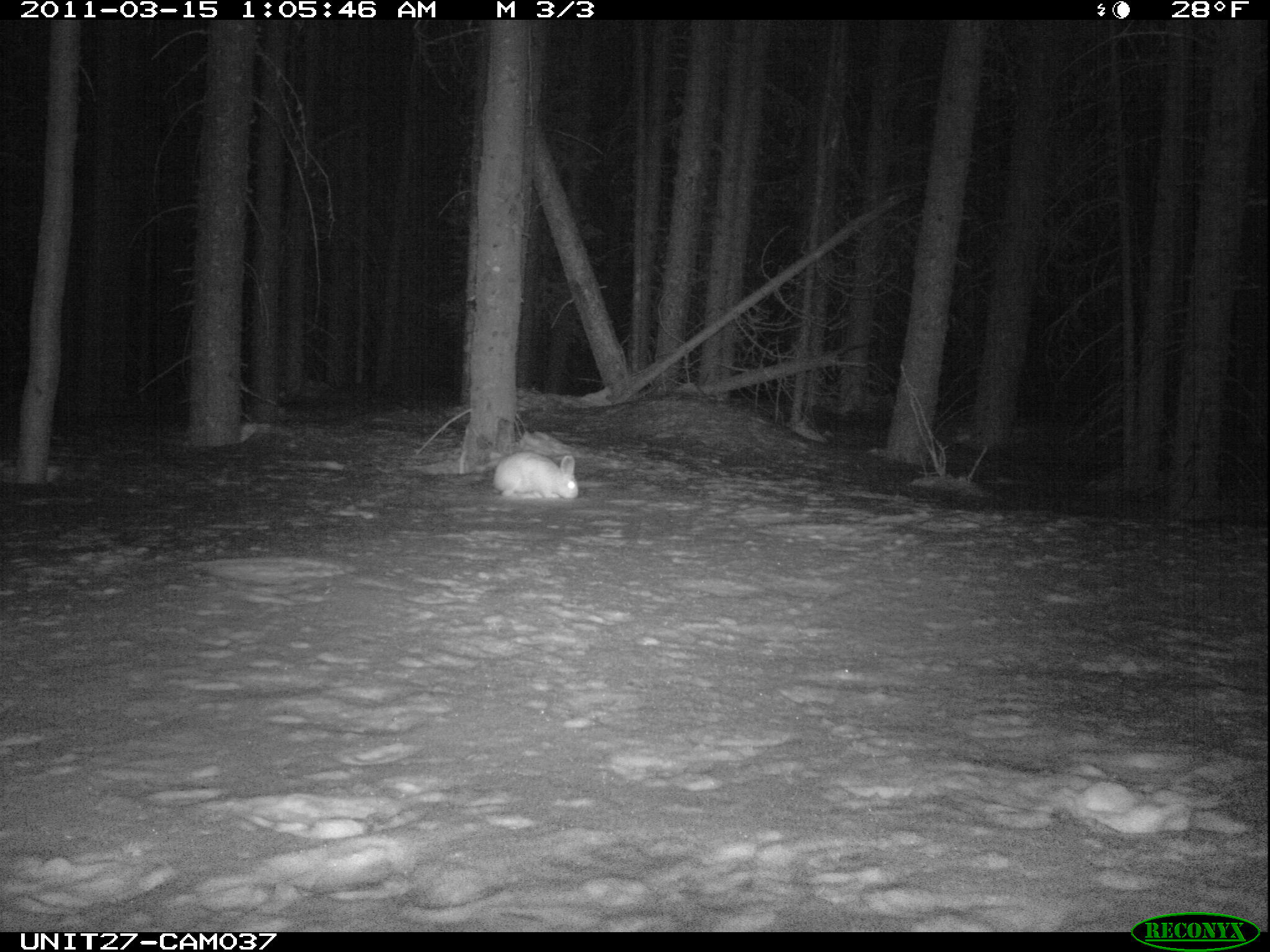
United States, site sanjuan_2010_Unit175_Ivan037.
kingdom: Animalia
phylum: Chordata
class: Mammalia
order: Lagomorpha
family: Leporidae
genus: Lepus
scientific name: Lepus americanus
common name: snowshoe hare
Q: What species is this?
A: Lepus americanus (snowshoe hare).